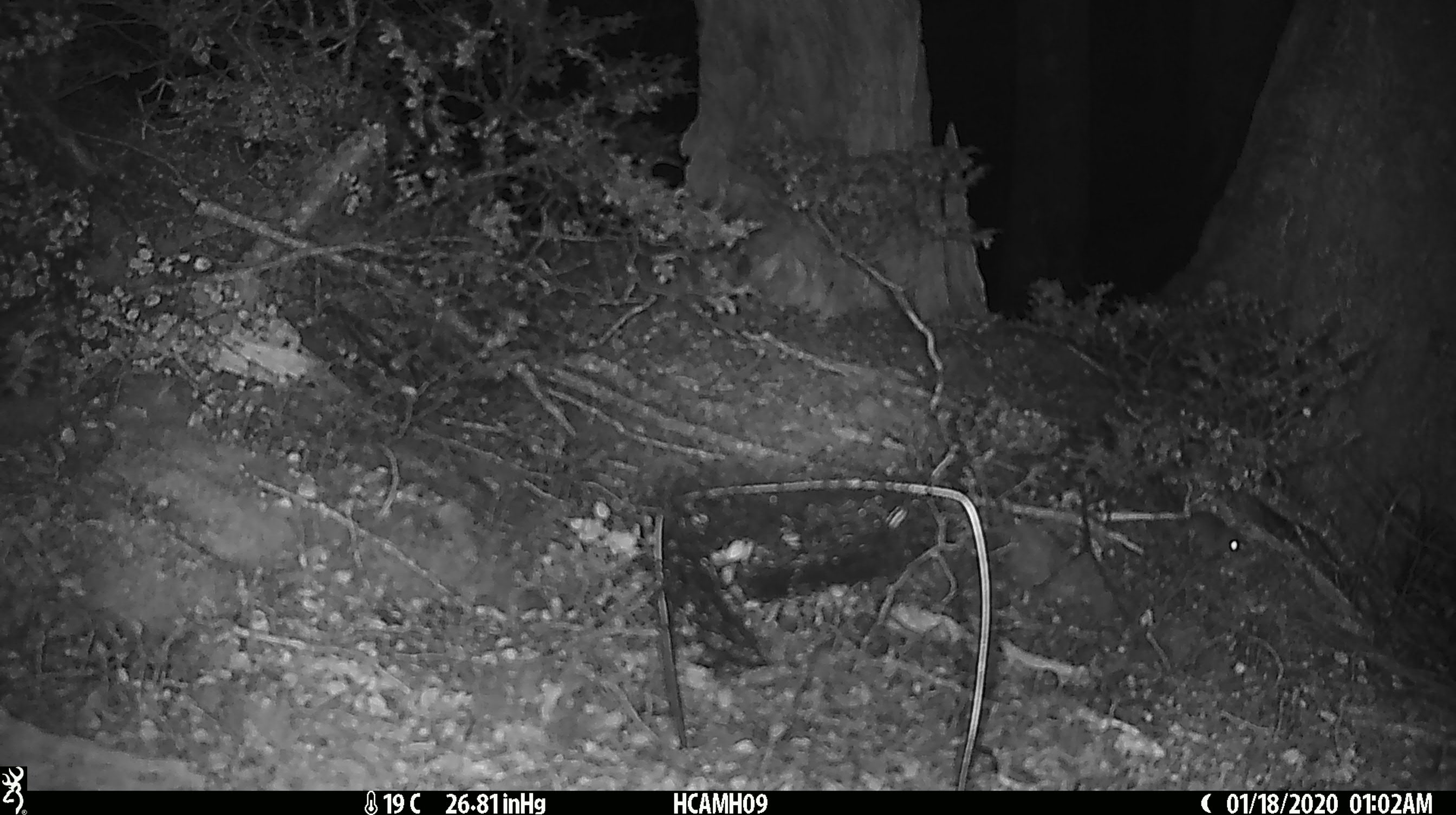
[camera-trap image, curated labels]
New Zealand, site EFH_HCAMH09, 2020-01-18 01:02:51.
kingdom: Animalia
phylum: Chordata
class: Mammalia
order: Rodentia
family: Muridae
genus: Mus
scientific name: Mus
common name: mouse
Mouse (Mus).